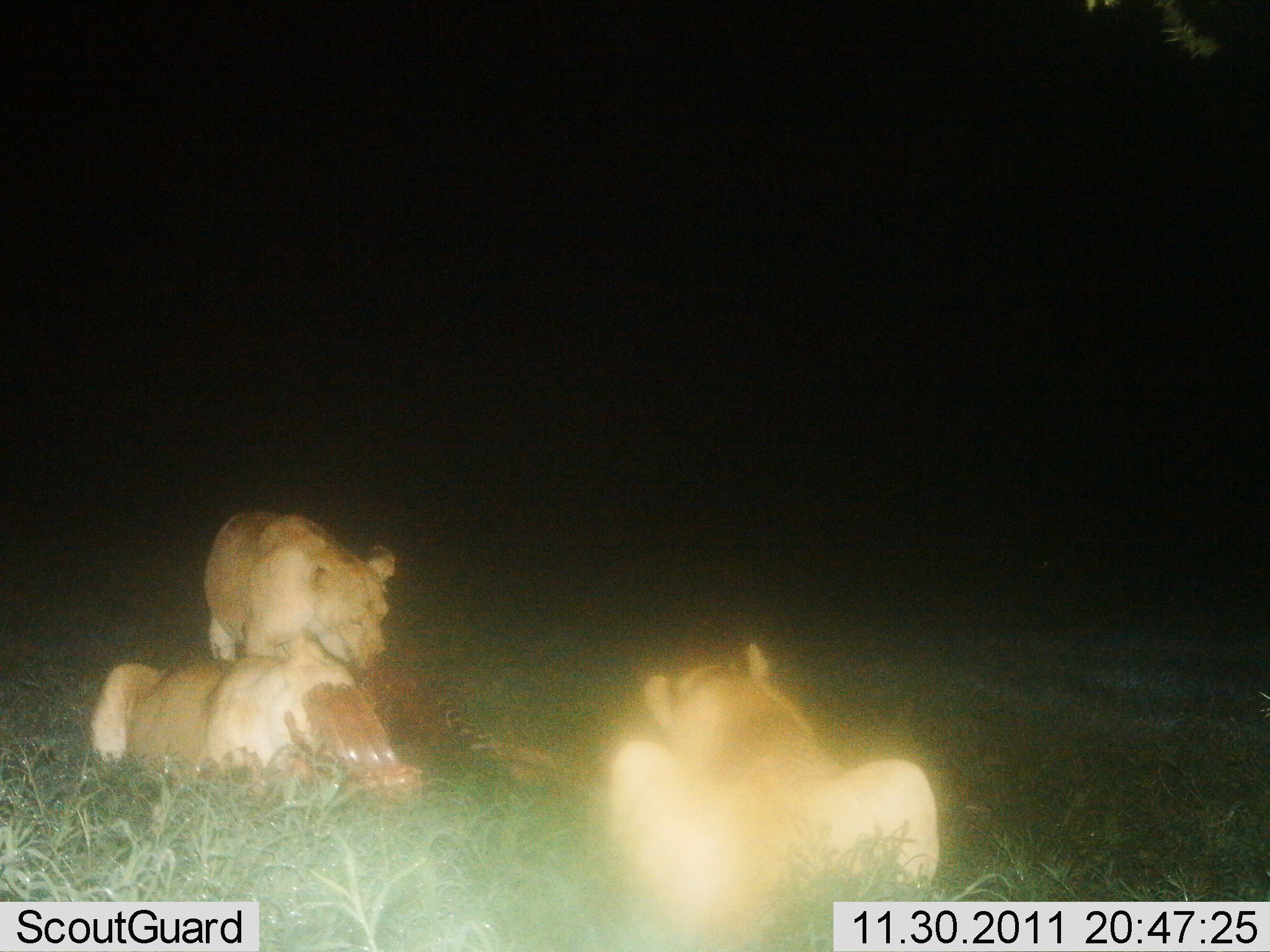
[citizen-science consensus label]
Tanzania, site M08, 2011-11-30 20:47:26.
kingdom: Animalia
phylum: Chordata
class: Mammalia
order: Carnivora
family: Felidae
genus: Panthera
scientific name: Panthera leo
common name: lion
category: lionfemale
Lionfemale (lion) (Panthera leo), count 3. Behavior (volunteer vote fractions): standing 7%, resting 33%, moving 0%, interacting 0%. Young present (vote fraction): 0%. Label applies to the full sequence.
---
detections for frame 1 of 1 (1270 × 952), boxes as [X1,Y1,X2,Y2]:
animal: [597,639,943,951]; [86,651,427,801]; [340,647,567,791]; [201,508,396,671]